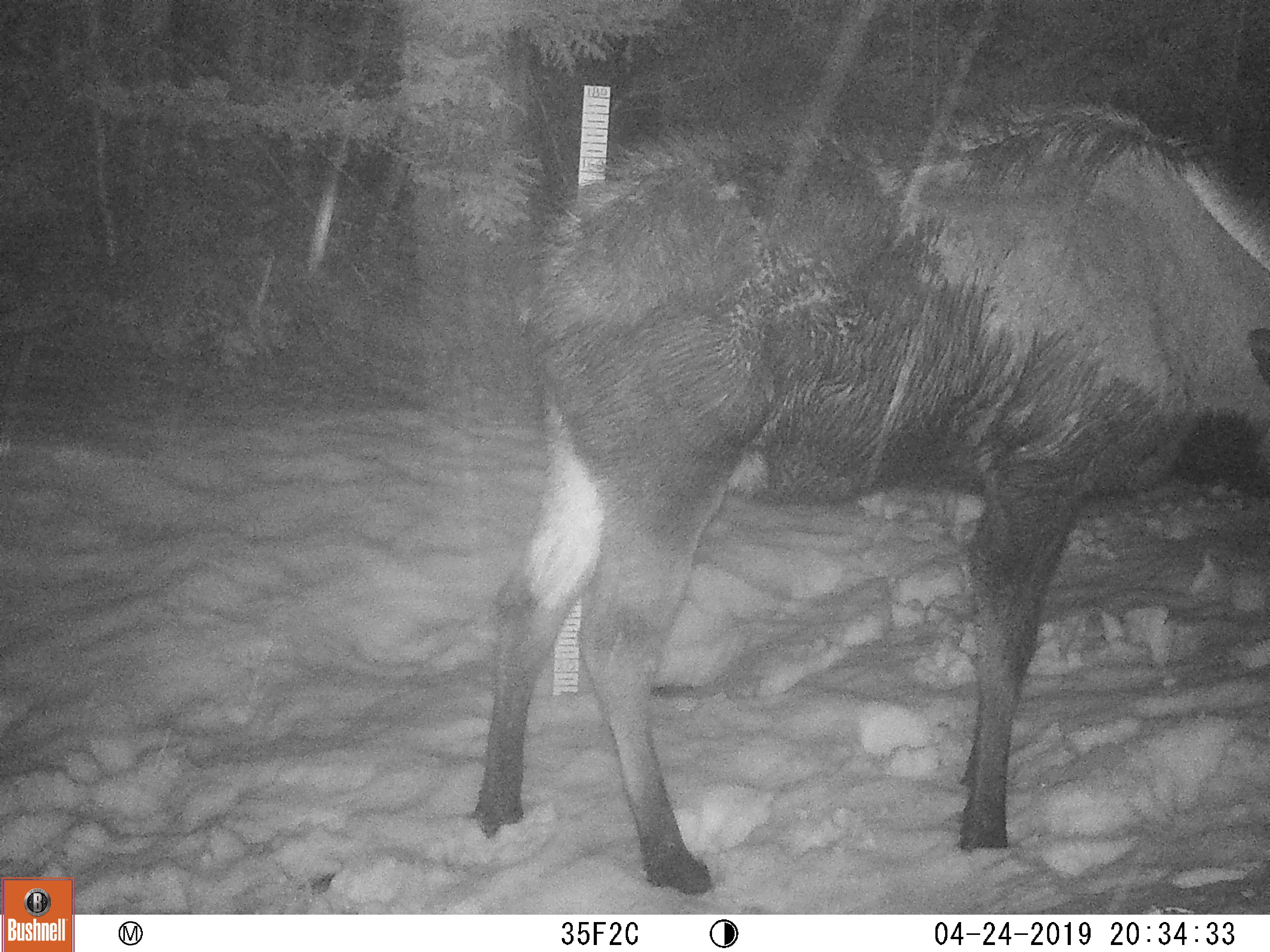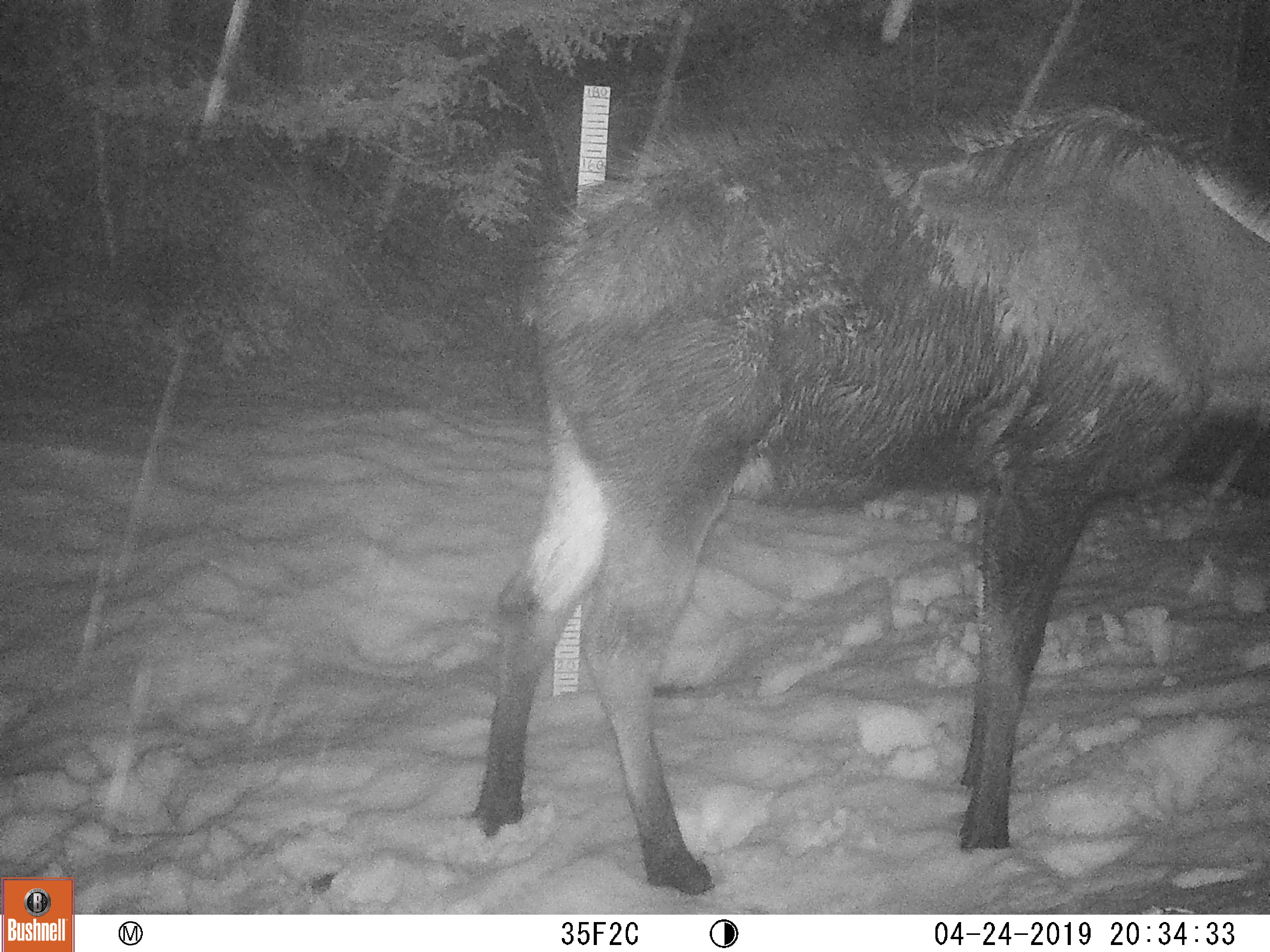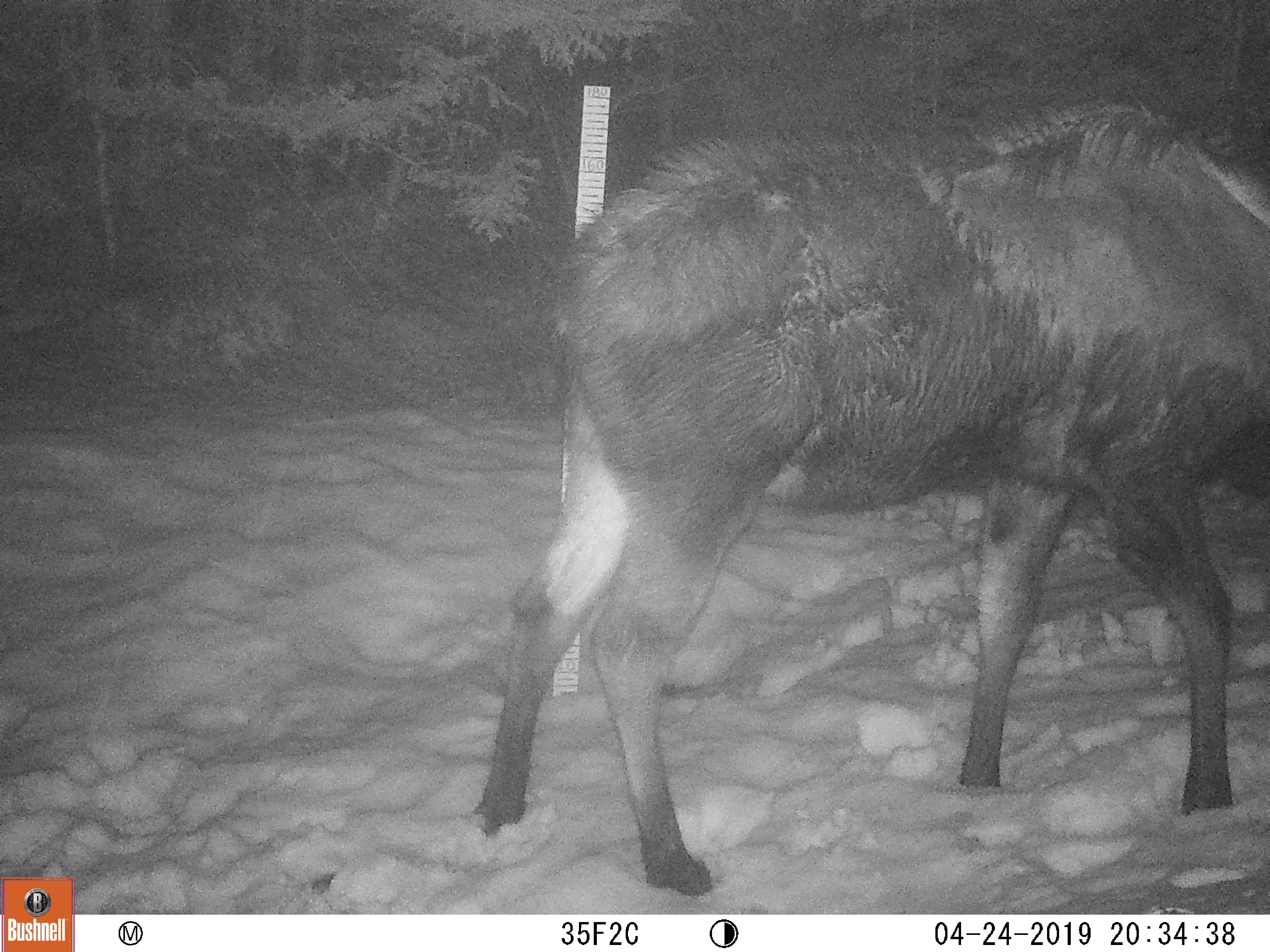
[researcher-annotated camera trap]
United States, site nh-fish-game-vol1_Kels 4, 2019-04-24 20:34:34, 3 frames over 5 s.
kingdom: Animalia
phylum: Chordata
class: Mammalia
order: Artiodactyla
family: Cervidae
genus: Alces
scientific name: Alces alces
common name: moose